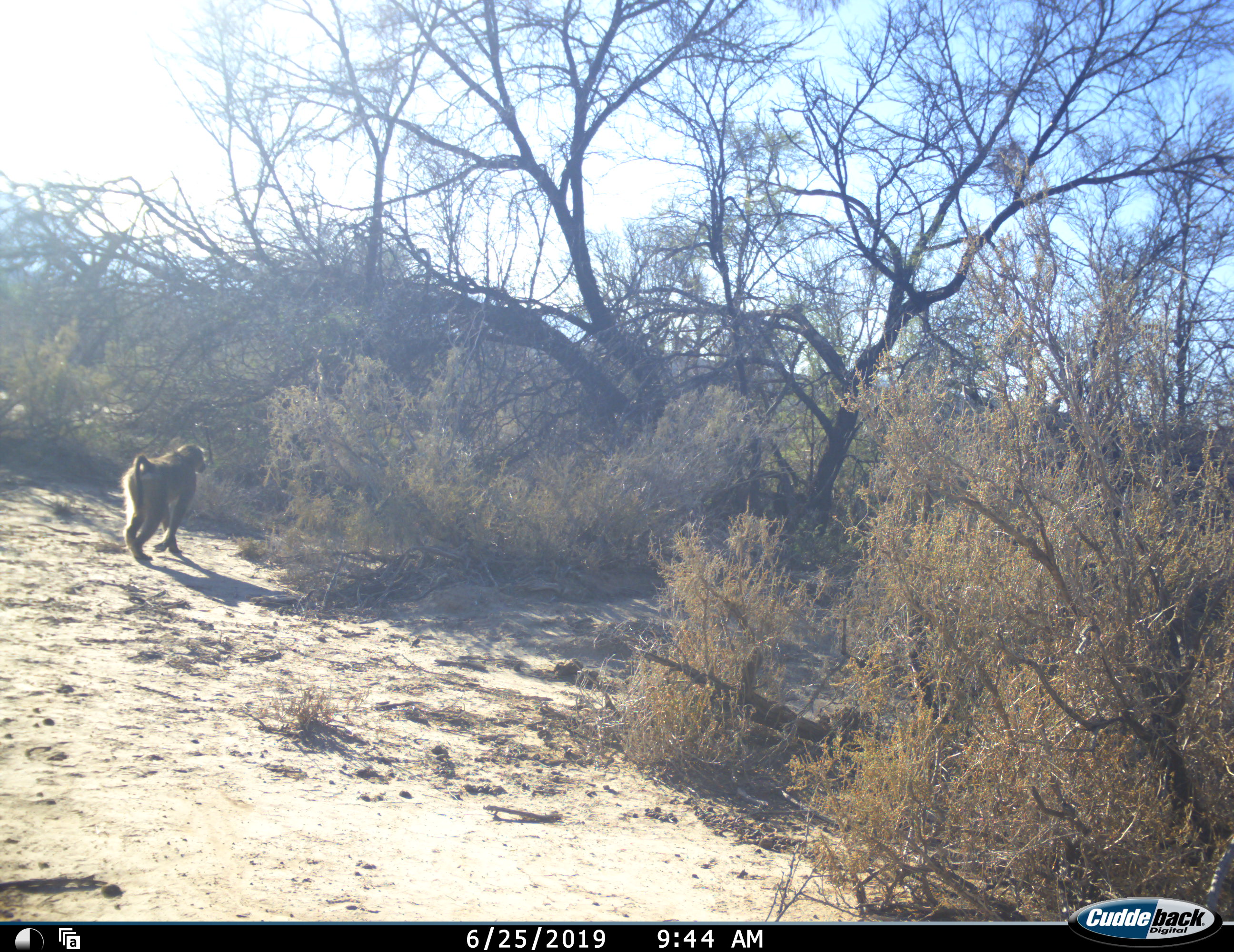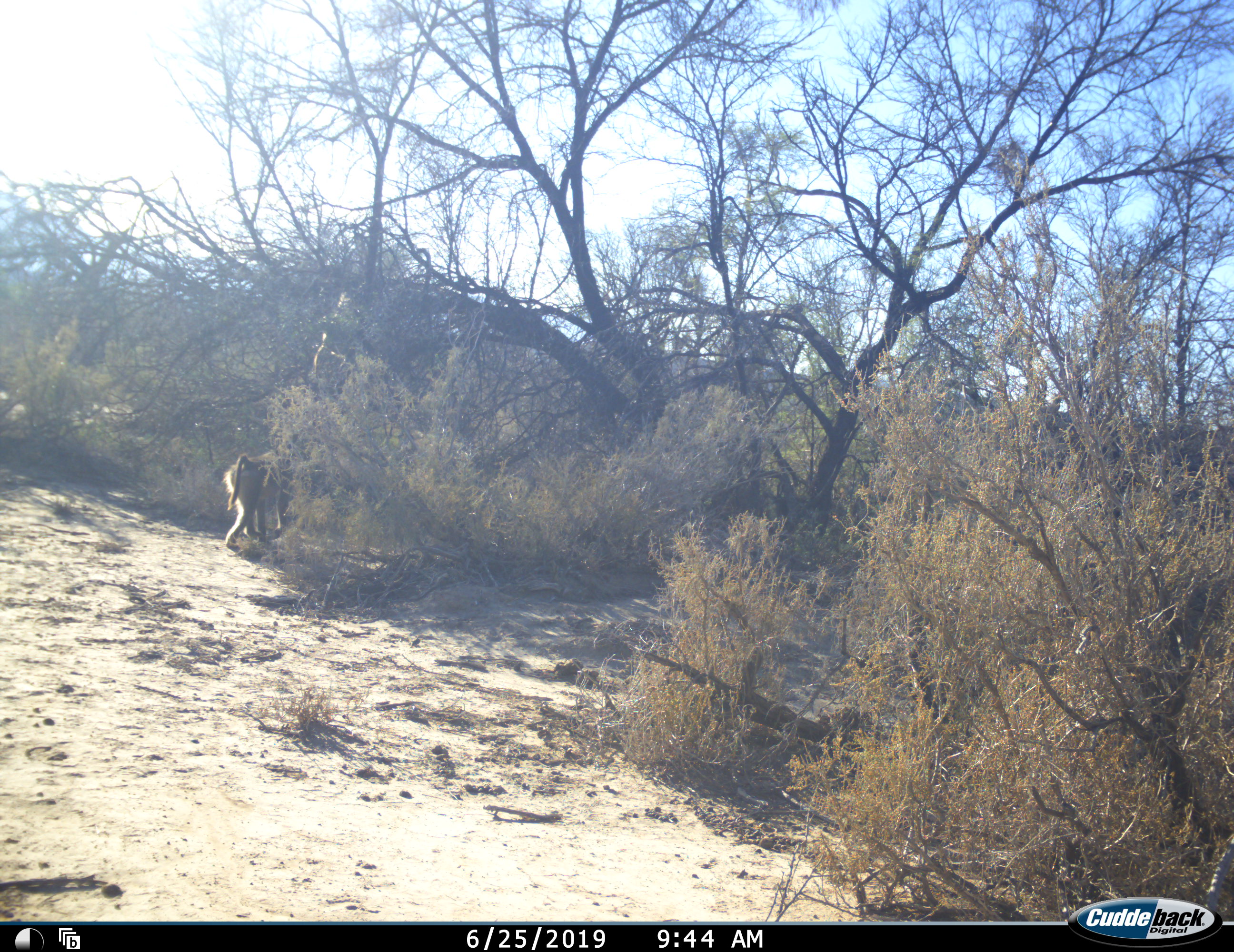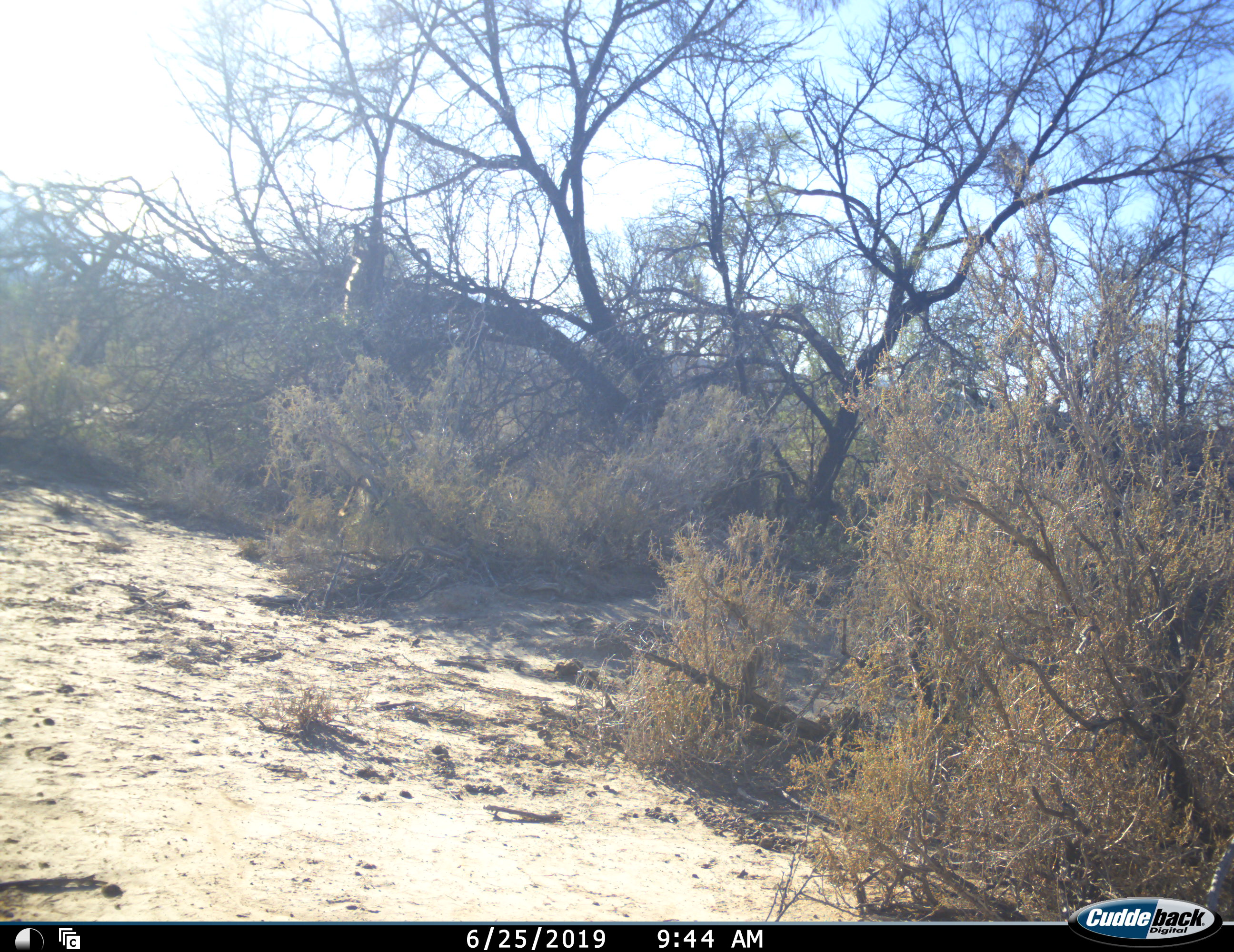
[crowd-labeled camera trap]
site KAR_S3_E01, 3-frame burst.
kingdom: Animalia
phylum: Chordata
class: Mammalia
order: Primates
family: Cercopithecidae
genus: Papio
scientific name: Papio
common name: baboon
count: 2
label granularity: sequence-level